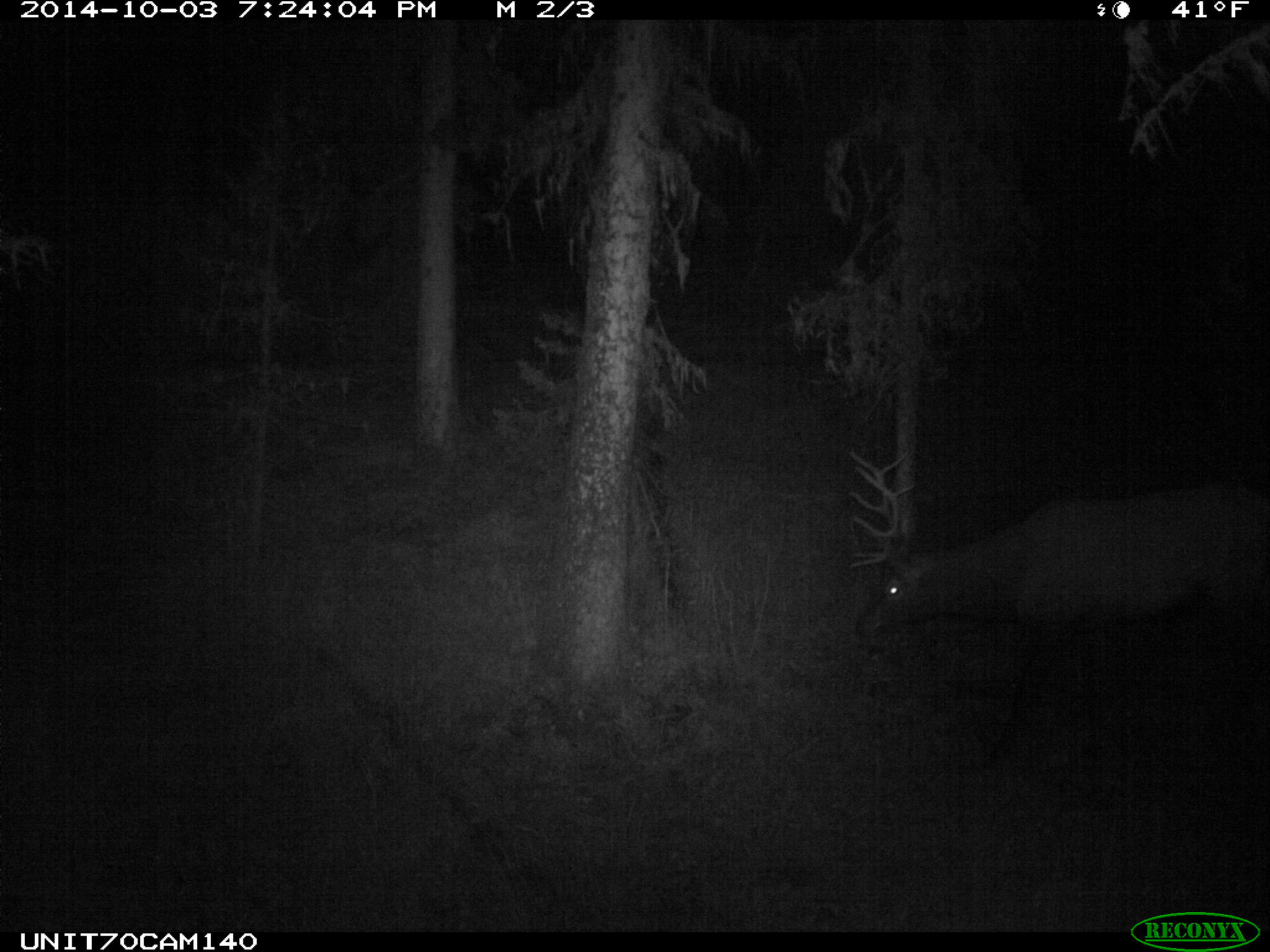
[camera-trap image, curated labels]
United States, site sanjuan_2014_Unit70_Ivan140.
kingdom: Animalia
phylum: Chordata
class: Mammalia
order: Artiodactyla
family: Cervidae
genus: Cervus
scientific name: Cervus elaphus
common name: red deer